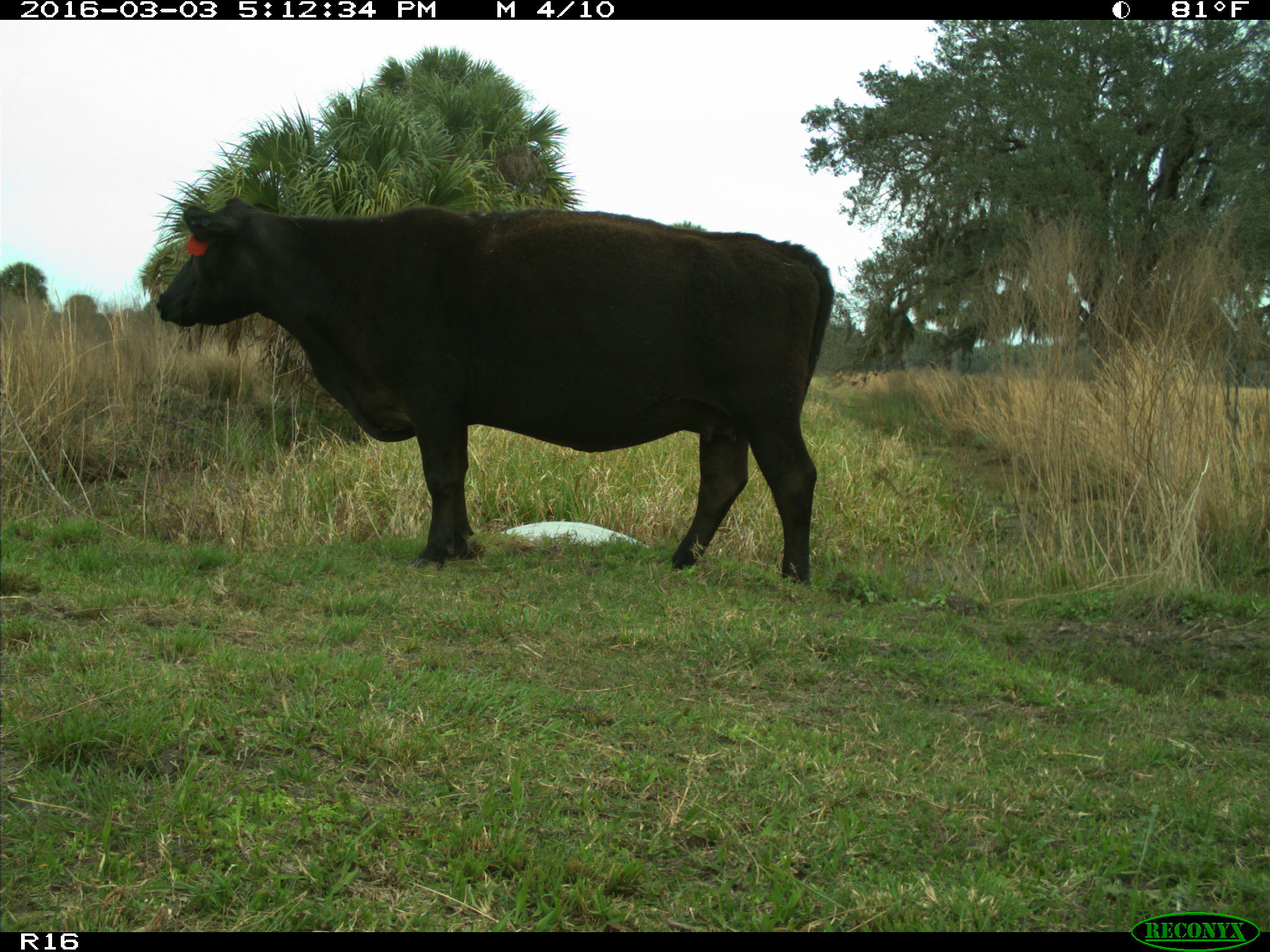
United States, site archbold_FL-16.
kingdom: Animalia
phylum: Chordata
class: Mammalia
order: Artiodactyla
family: Bovidae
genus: Bos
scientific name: Bos taurus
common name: domestic cow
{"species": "Bos taurus (domestic cow)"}